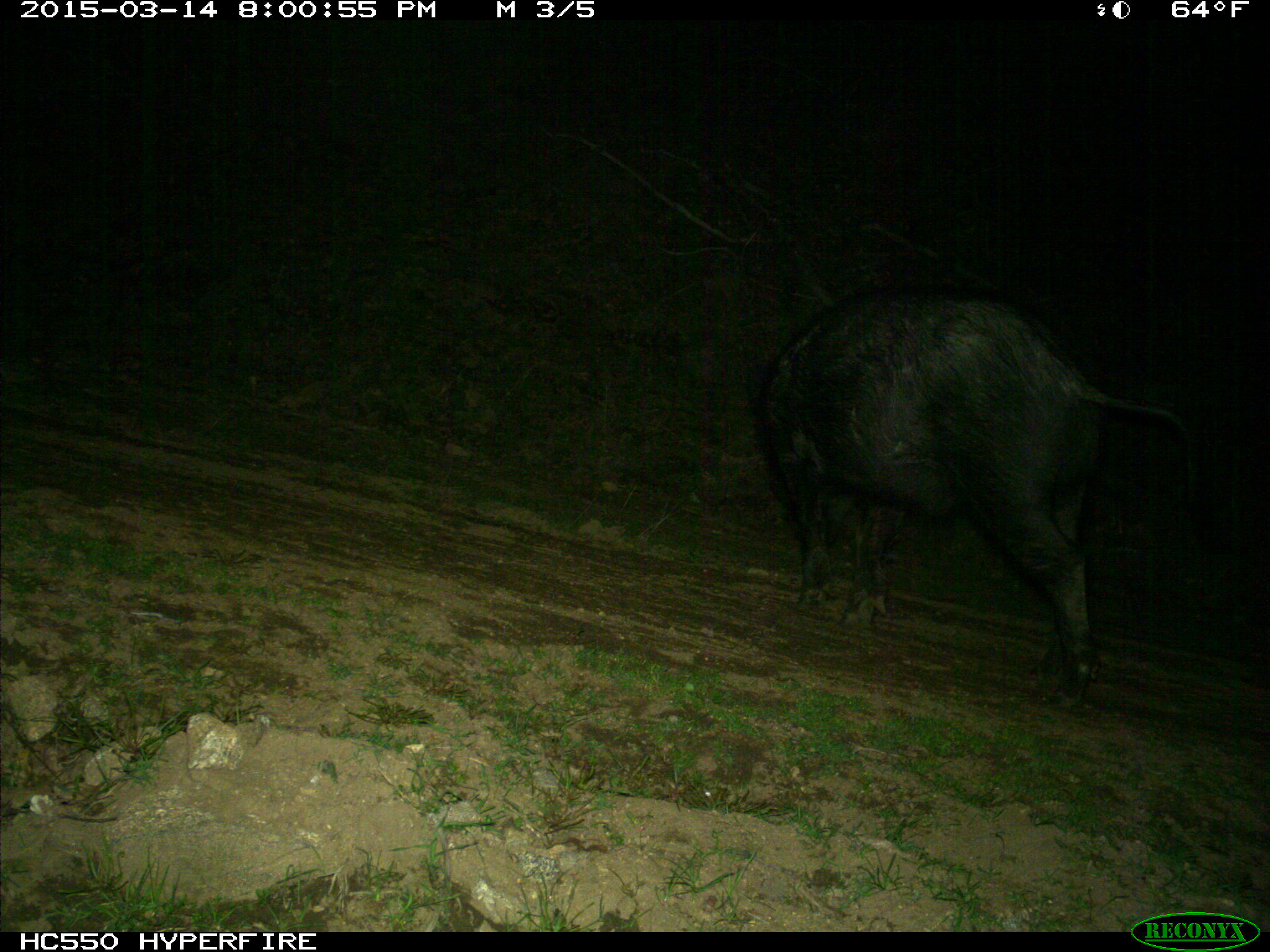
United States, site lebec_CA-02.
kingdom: Animalia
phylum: Chordata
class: Mammalia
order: Artiodactyla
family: Suidae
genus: Sus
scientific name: Sus scrofa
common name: wild boar